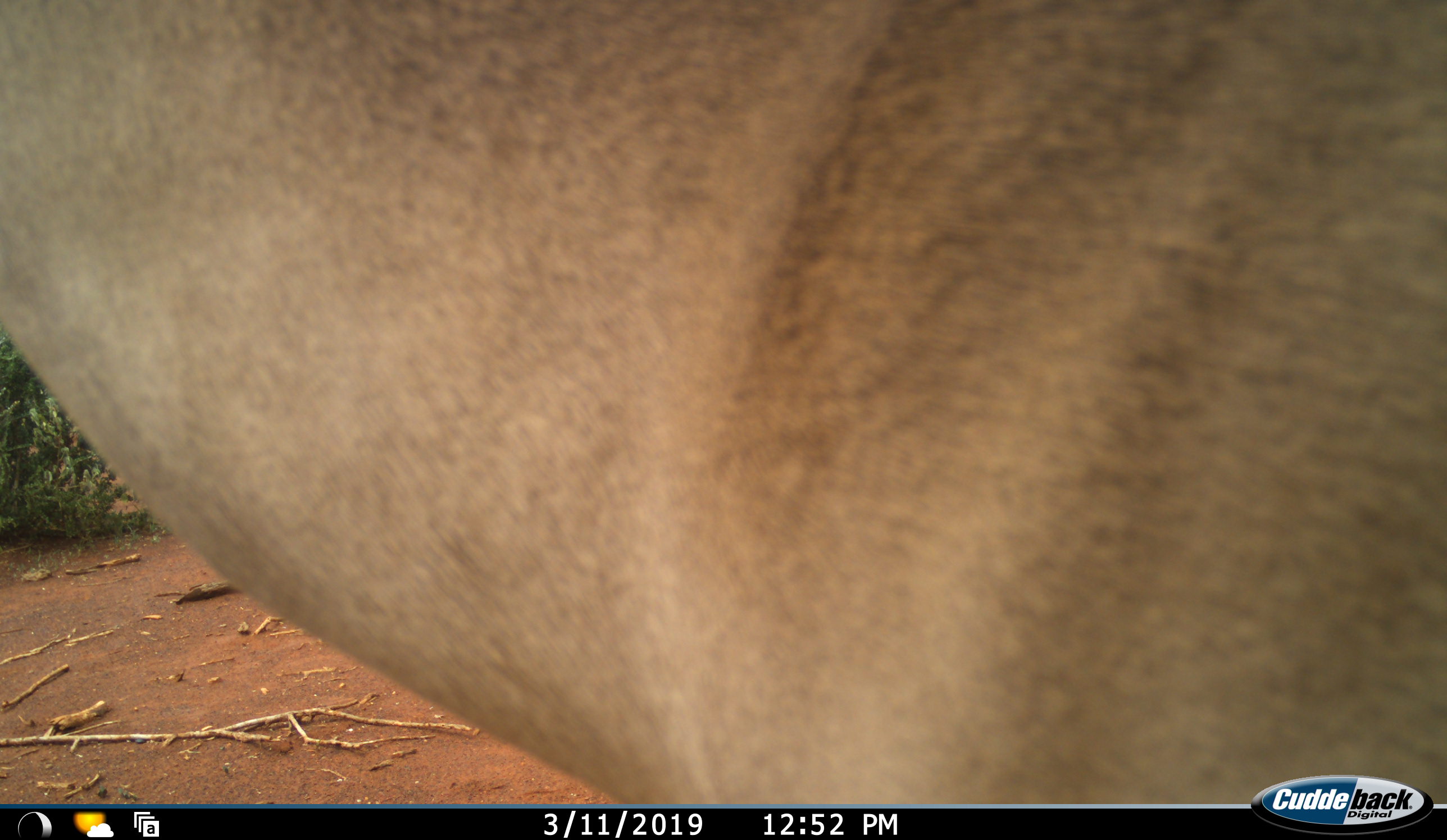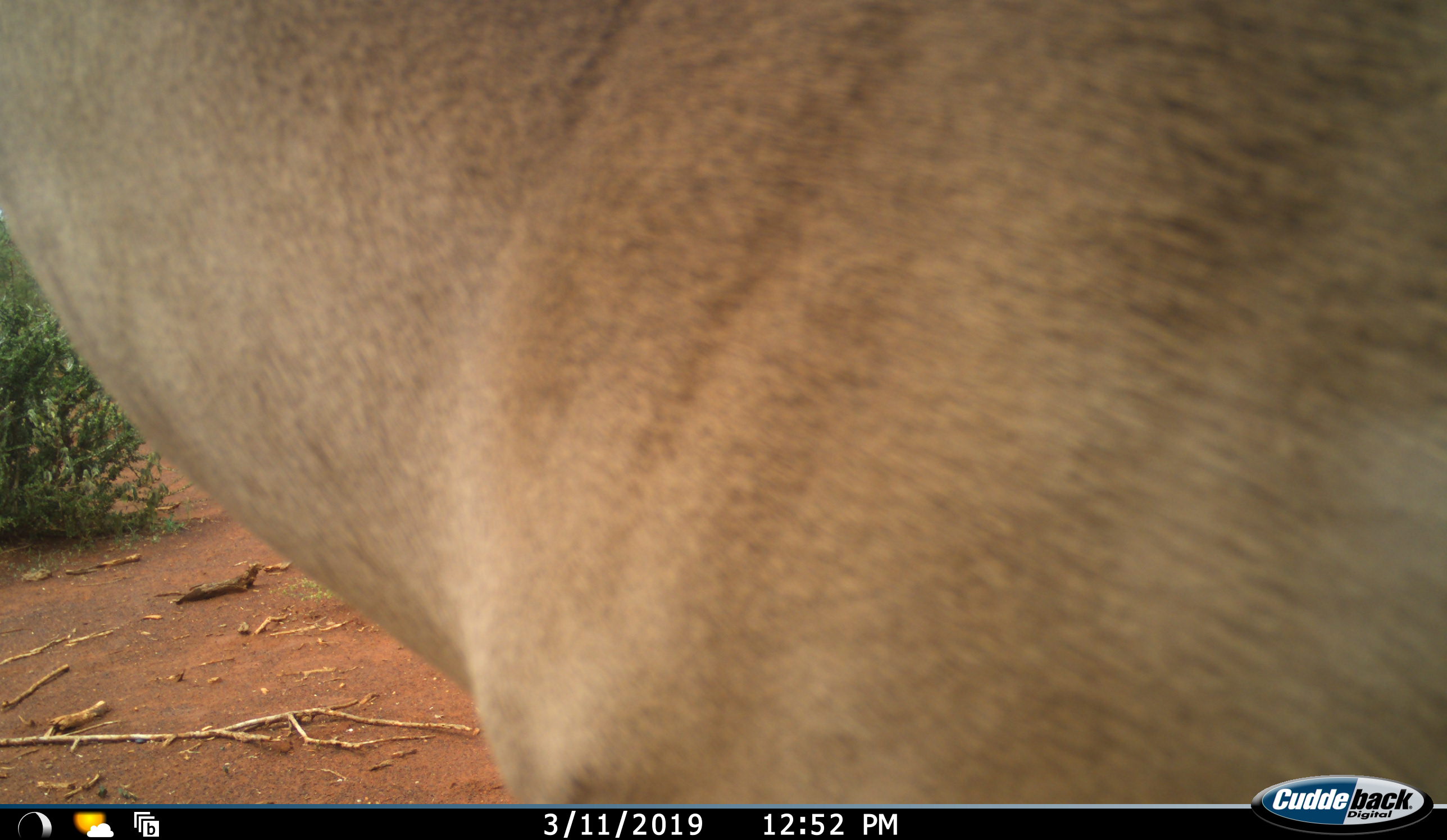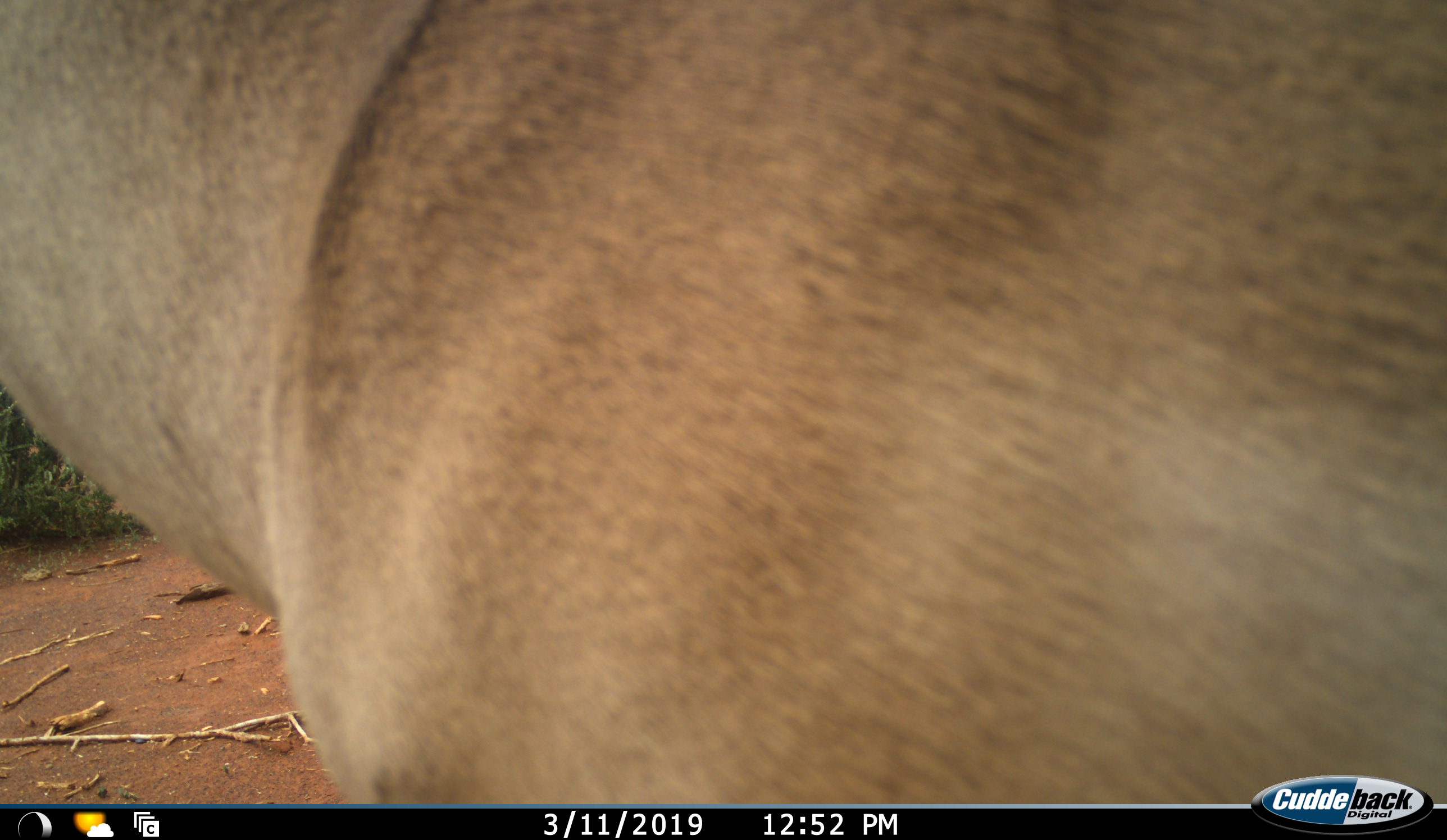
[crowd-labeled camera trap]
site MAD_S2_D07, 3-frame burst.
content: unidentified animal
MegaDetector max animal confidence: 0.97